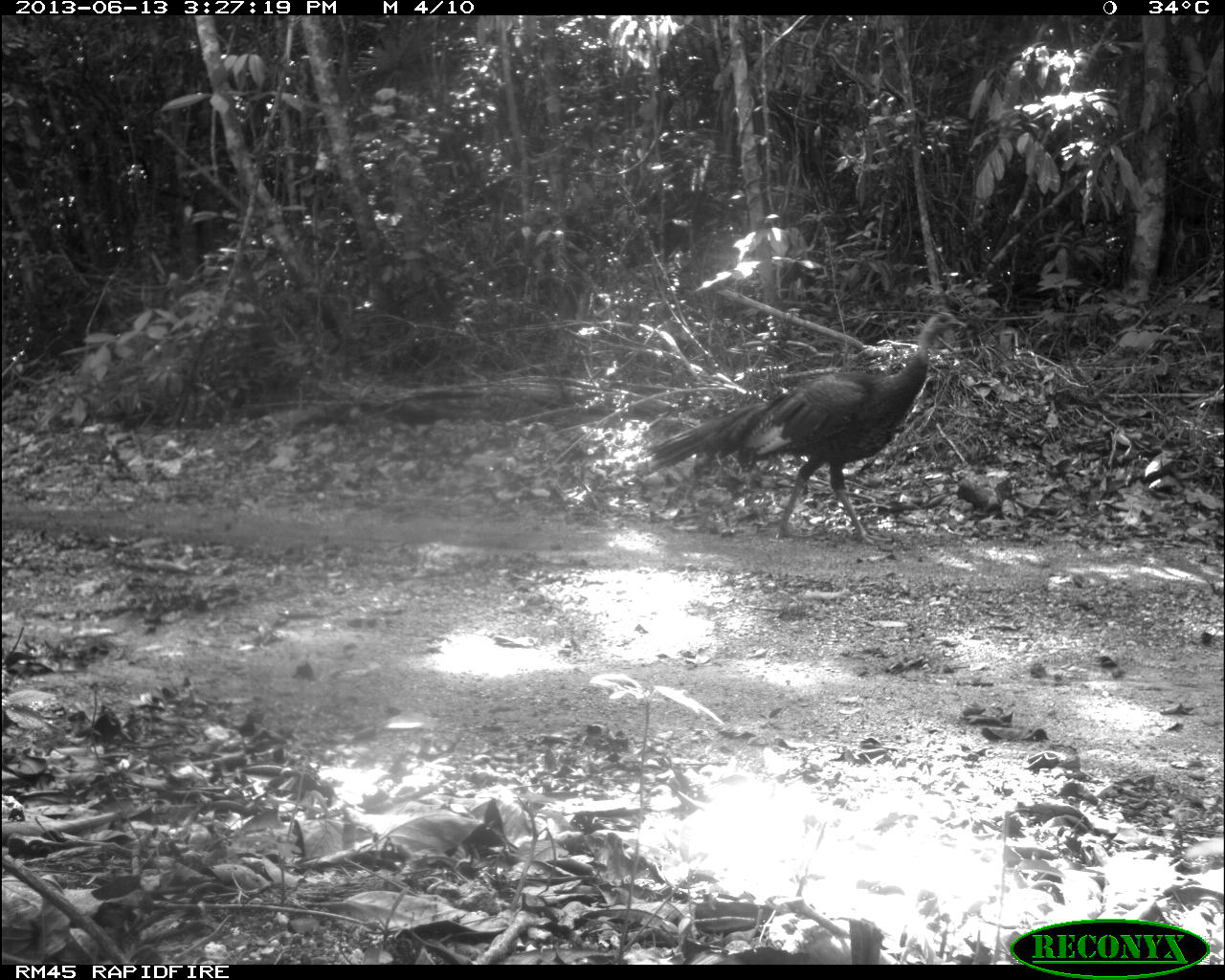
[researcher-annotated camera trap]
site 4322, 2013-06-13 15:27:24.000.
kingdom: Animalia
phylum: Chordata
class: Aves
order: Galliformes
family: Phasianidae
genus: Meleagris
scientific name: Meleagris ocellata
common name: ocellated turkey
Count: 1.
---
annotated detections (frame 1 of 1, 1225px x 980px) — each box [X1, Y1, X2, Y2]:
meleagris ocellata: [640, 310, 968, 545]